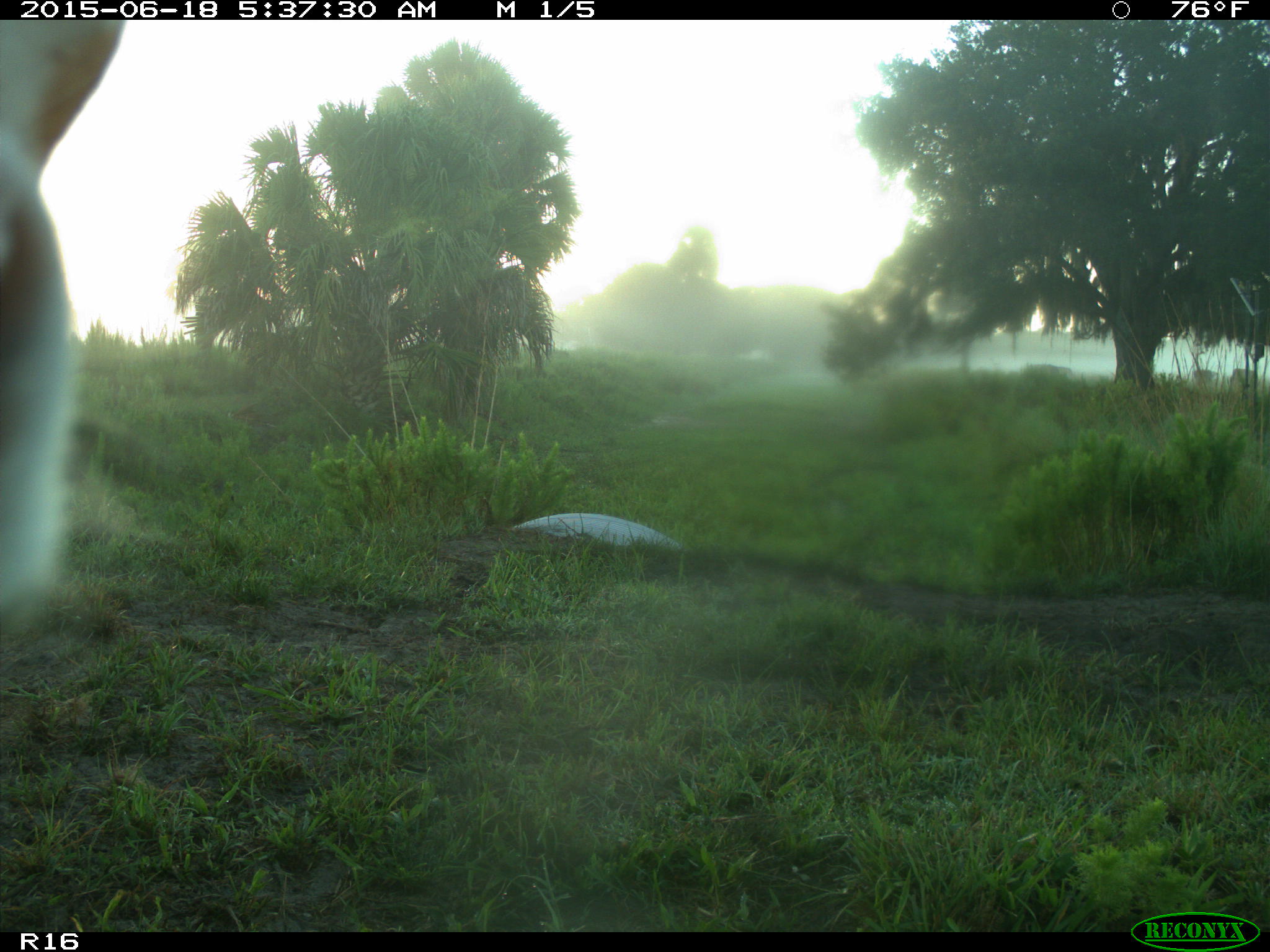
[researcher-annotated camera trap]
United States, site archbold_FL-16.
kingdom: Animalia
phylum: Chordata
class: Mammalia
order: Artiodactyla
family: Bovidae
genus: Bos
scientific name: Bos taurus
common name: domestic cow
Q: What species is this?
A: Bos taurus (domestic cow).